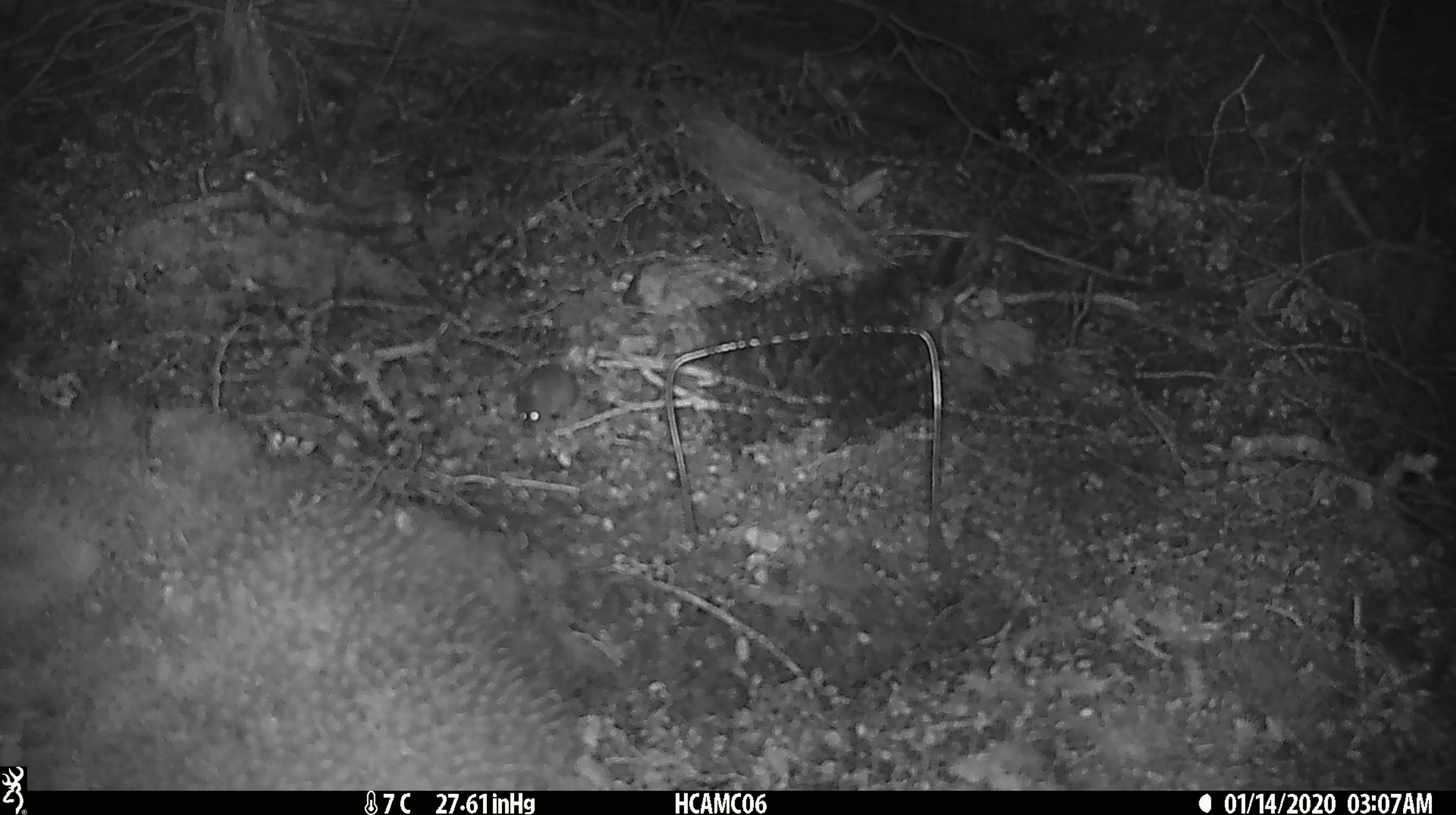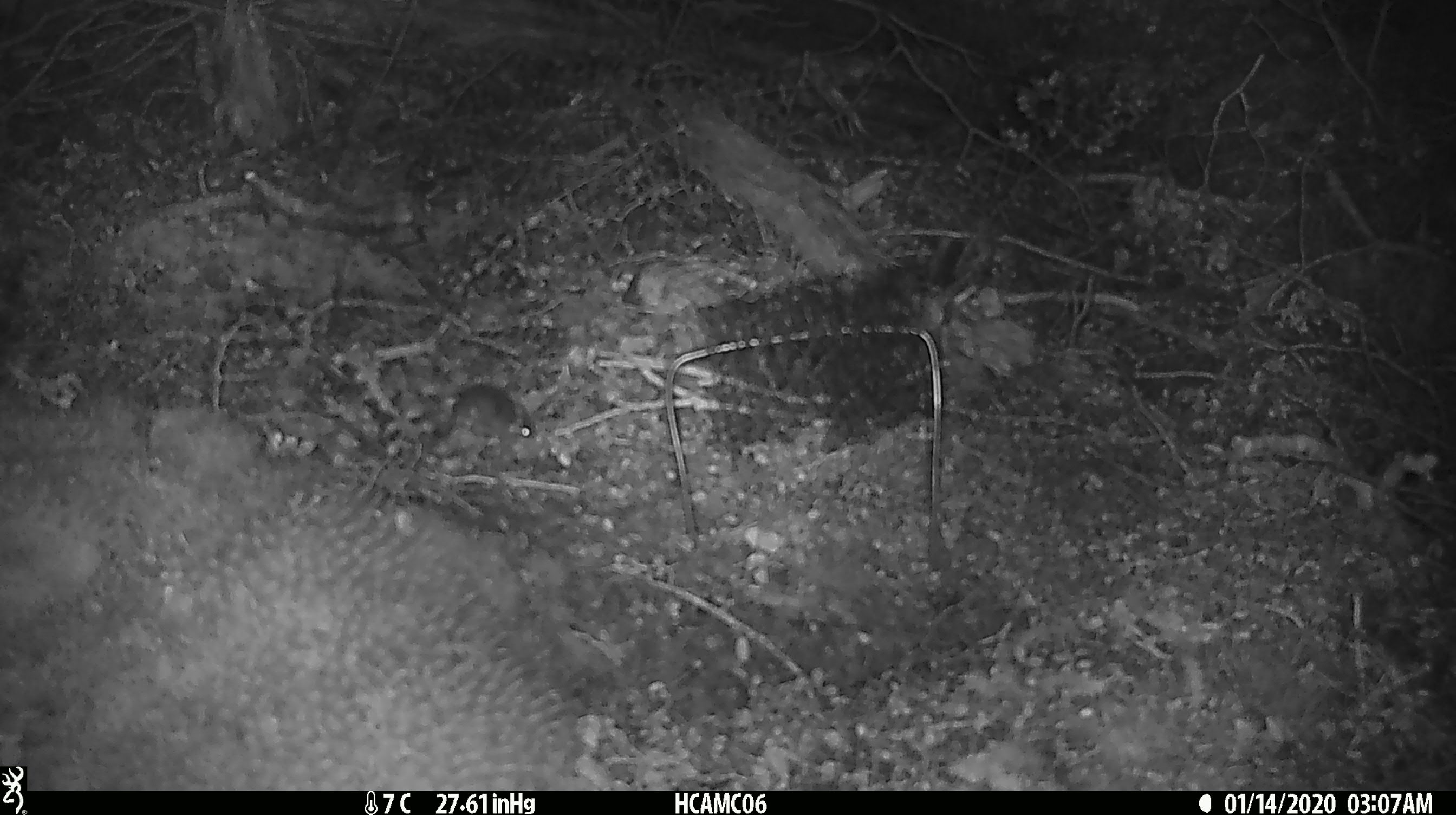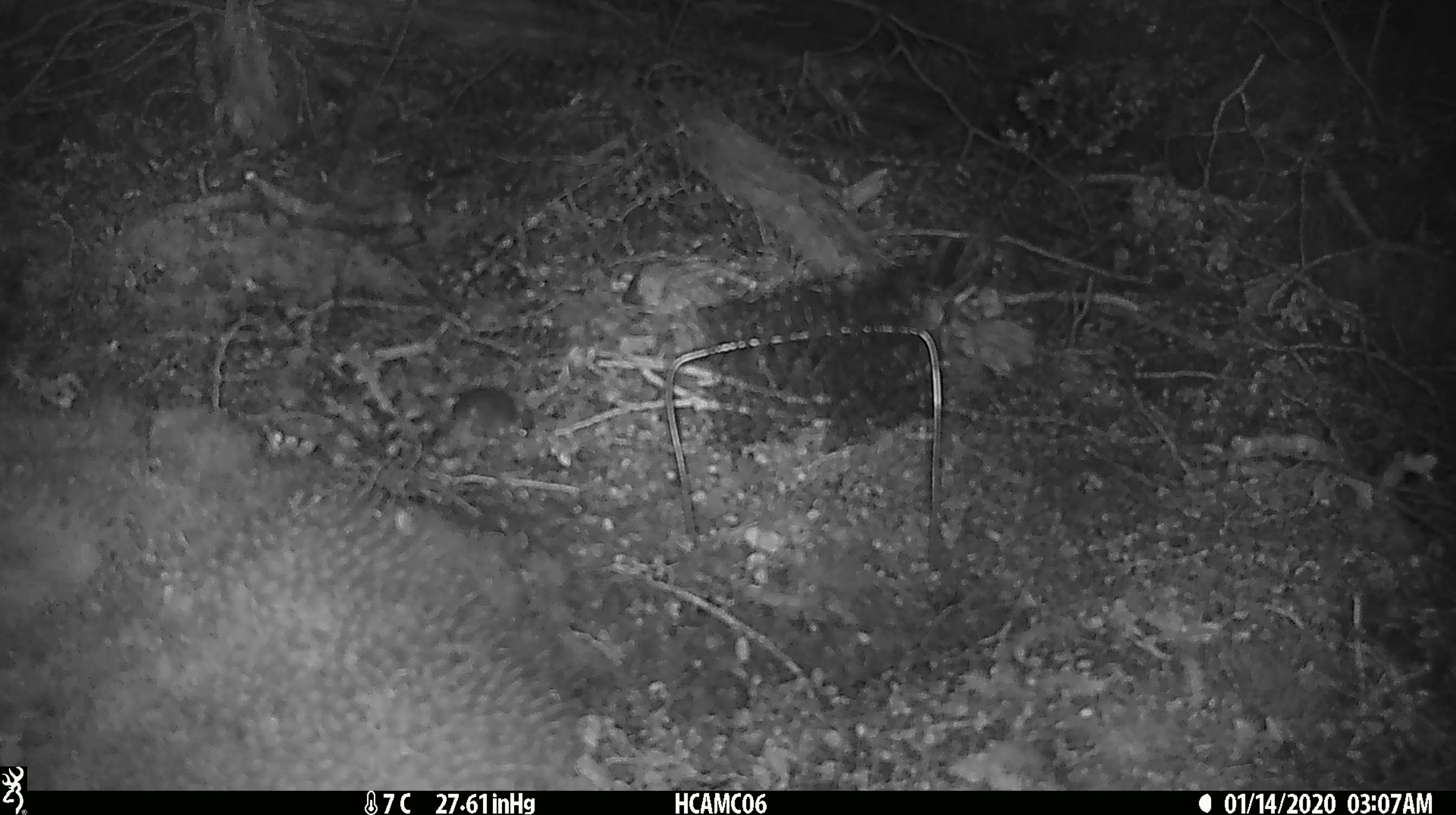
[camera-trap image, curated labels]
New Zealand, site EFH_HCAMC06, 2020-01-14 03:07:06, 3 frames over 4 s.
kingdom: Animalia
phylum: Chordata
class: Mammalia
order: Rodentia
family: Muridae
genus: Mus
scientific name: Mus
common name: mouse